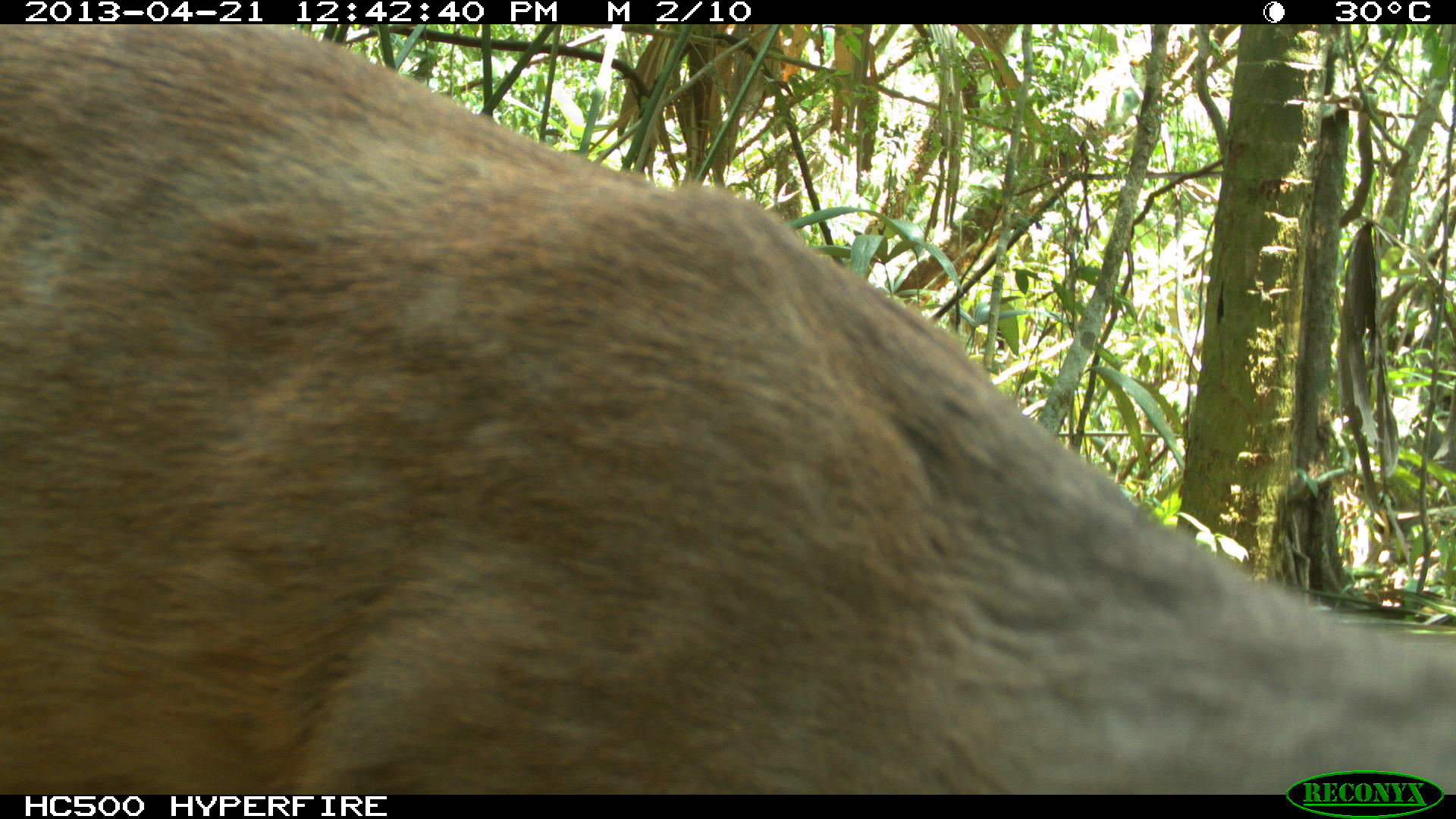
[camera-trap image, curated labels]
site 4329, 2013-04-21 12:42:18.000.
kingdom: Animalia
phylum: Chordata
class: Mammalia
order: Artiodactyla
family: Cervidae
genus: Mazama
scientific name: Mazama temama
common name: central american red brocket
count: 1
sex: female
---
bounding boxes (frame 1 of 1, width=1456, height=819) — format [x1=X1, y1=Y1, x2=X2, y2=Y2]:
mazama temama: [x1=0, y1=25, x2=1453, y2=791]